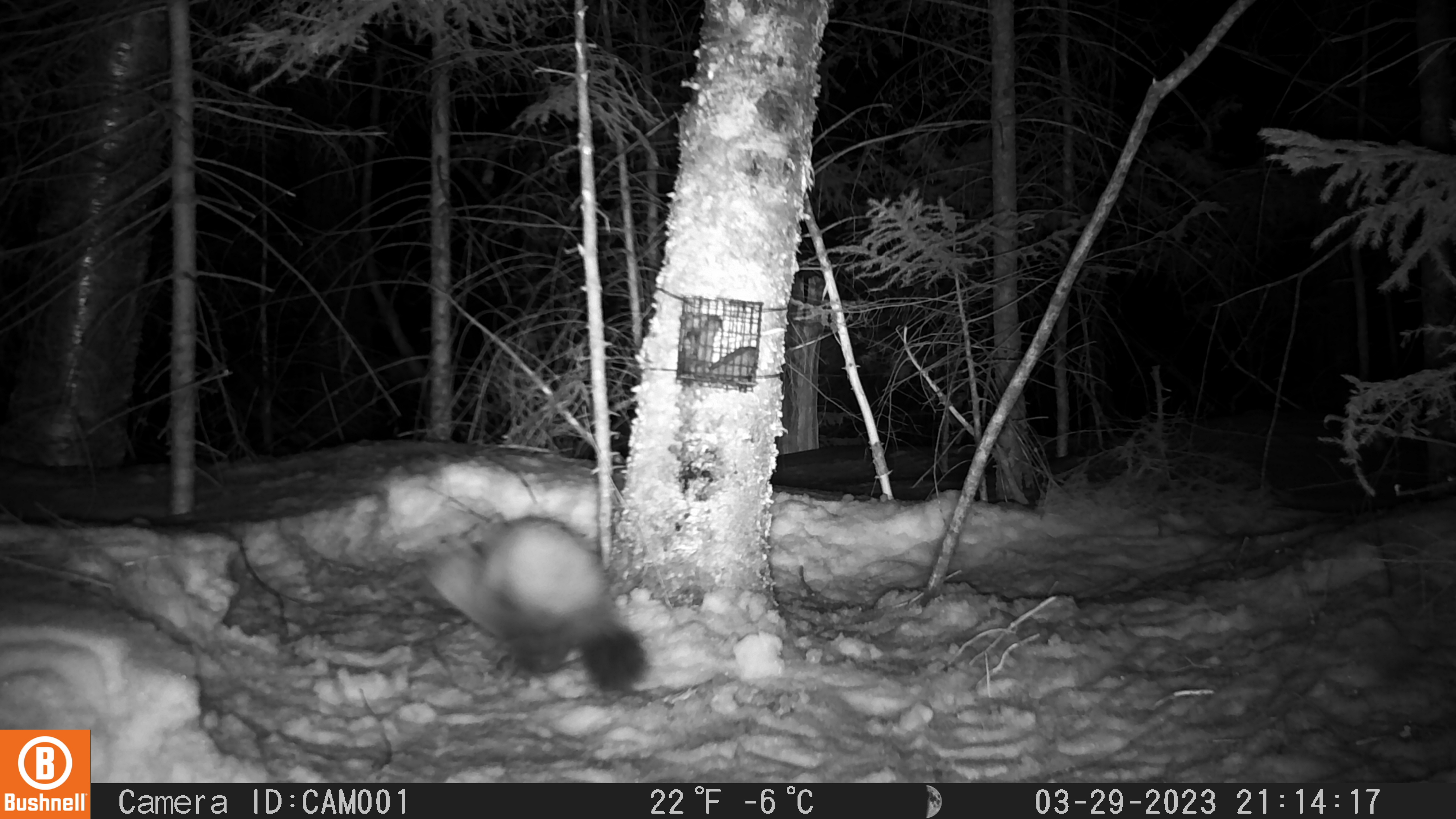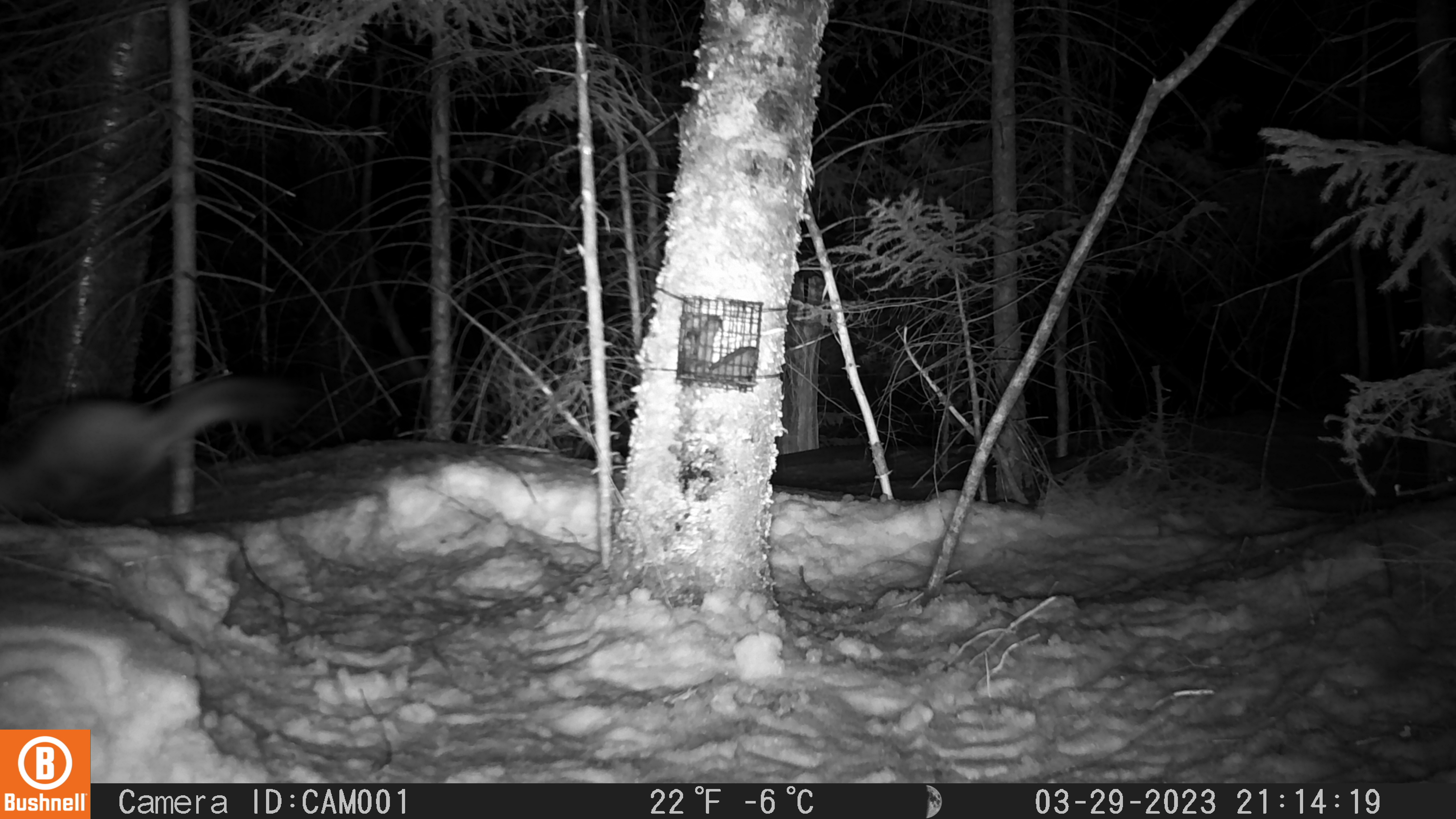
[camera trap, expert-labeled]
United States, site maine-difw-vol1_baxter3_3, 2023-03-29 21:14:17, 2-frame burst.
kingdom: Animalia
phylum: Chordata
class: Mammalia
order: Carnivora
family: Mustelidae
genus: Martes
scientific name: Martes americana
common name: american marten